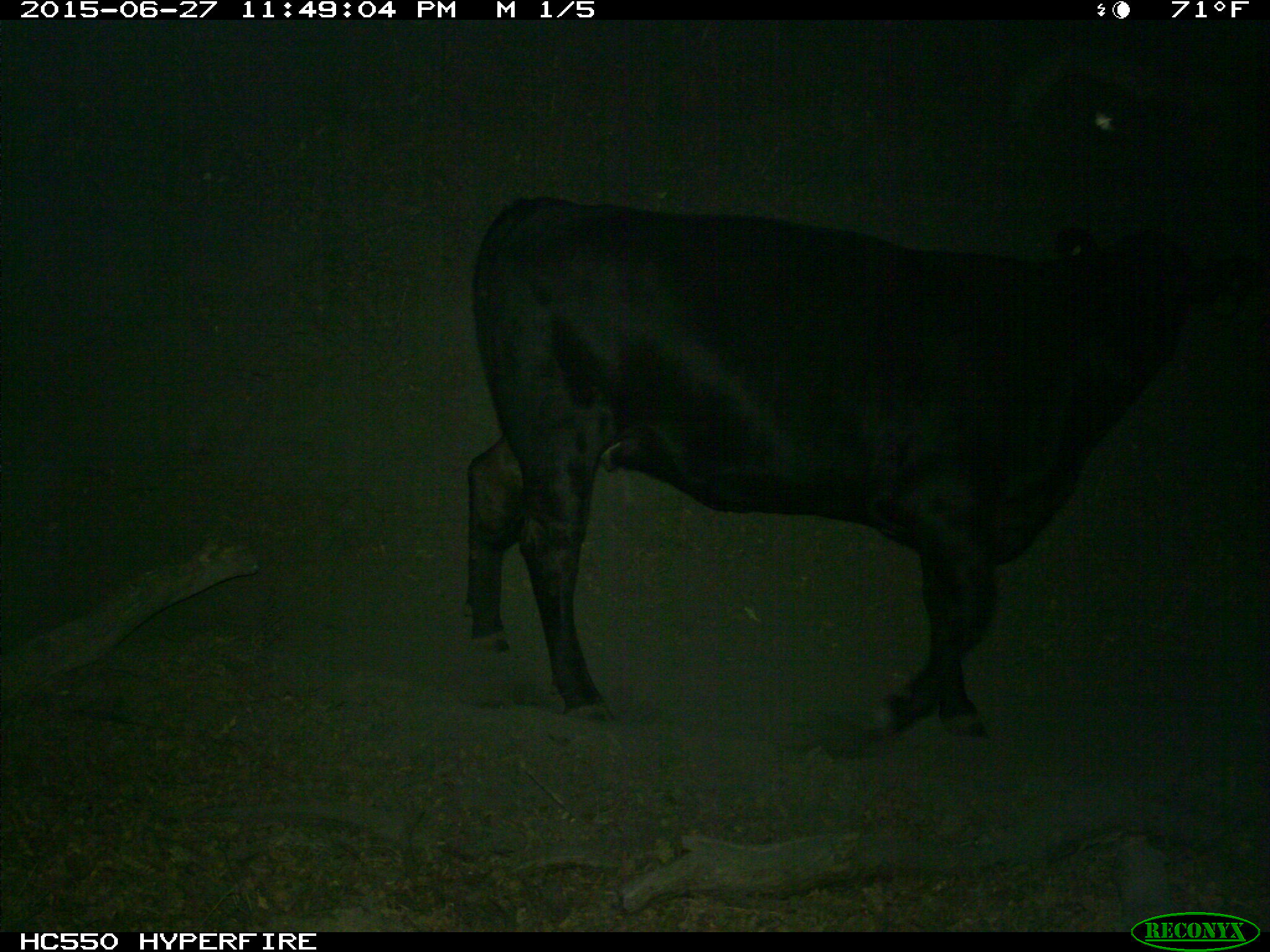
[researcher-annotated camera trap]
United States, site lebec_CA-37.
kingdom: Animalia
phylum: Chordata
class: Mammalia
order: Artiodactyla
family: Bovidae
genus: Bos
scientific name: Bos taurus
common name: domestic cow